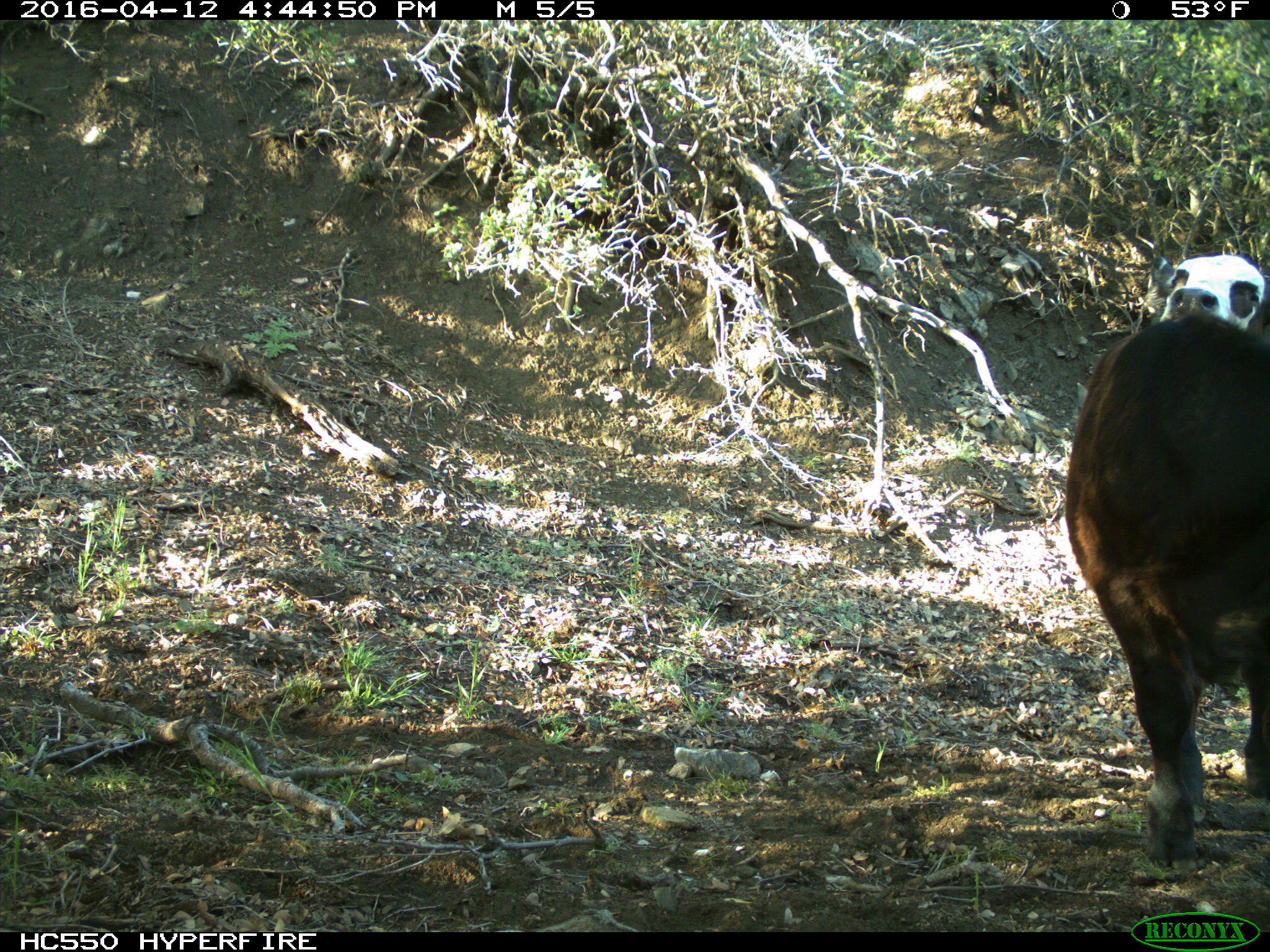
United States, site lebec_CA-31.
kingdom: Animalia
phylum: Chordata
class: Mammalia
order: Artiodactyla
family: Bovidae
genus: Bos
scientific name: Bos taurus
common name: domestic cow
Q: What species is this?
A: Bos taurus (domestic cow).